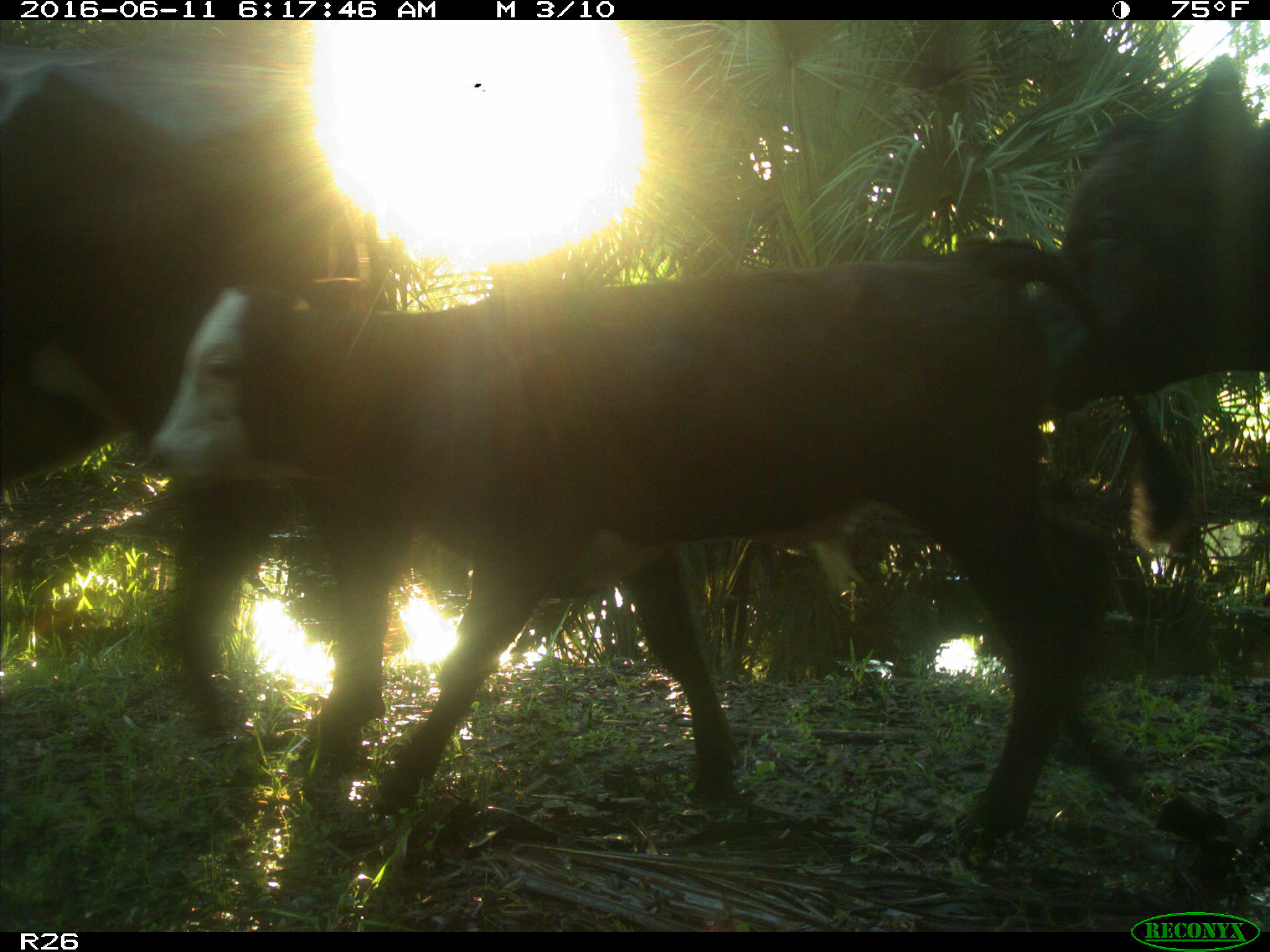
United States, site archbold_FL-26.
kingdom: Animalia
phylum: Chordata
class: Mammalia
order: Artiodactyla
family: Bovidae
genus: Bos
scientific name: Bos taurus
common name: domestic cow